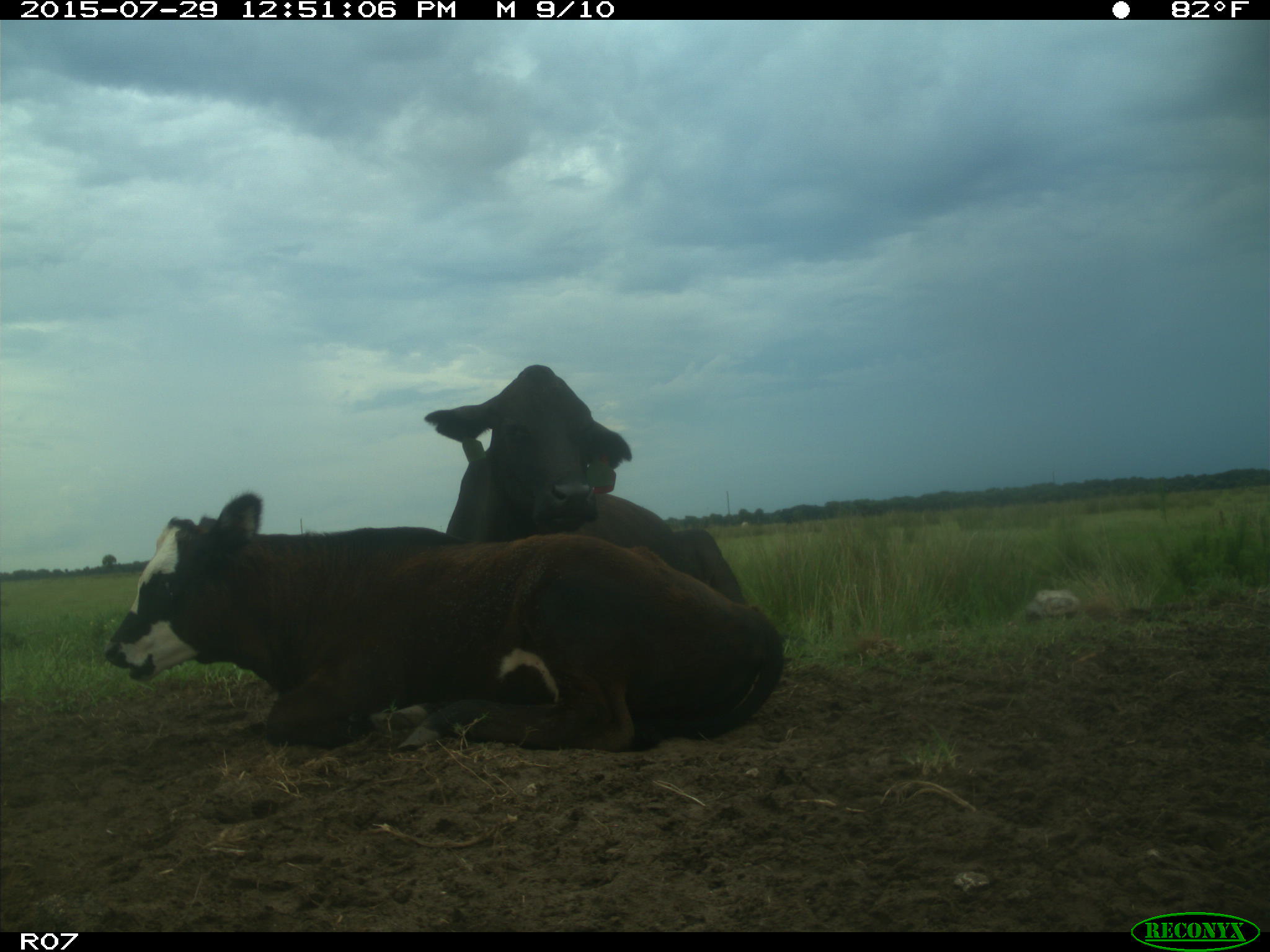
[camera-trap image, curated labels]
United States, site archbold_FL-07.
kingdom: Animalia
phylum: Chordata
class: Mammalia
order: Artiodactyla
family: Bovidae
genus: Bos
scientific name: Bos taurus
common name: domestic cow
Bos taurus (domestic cow).